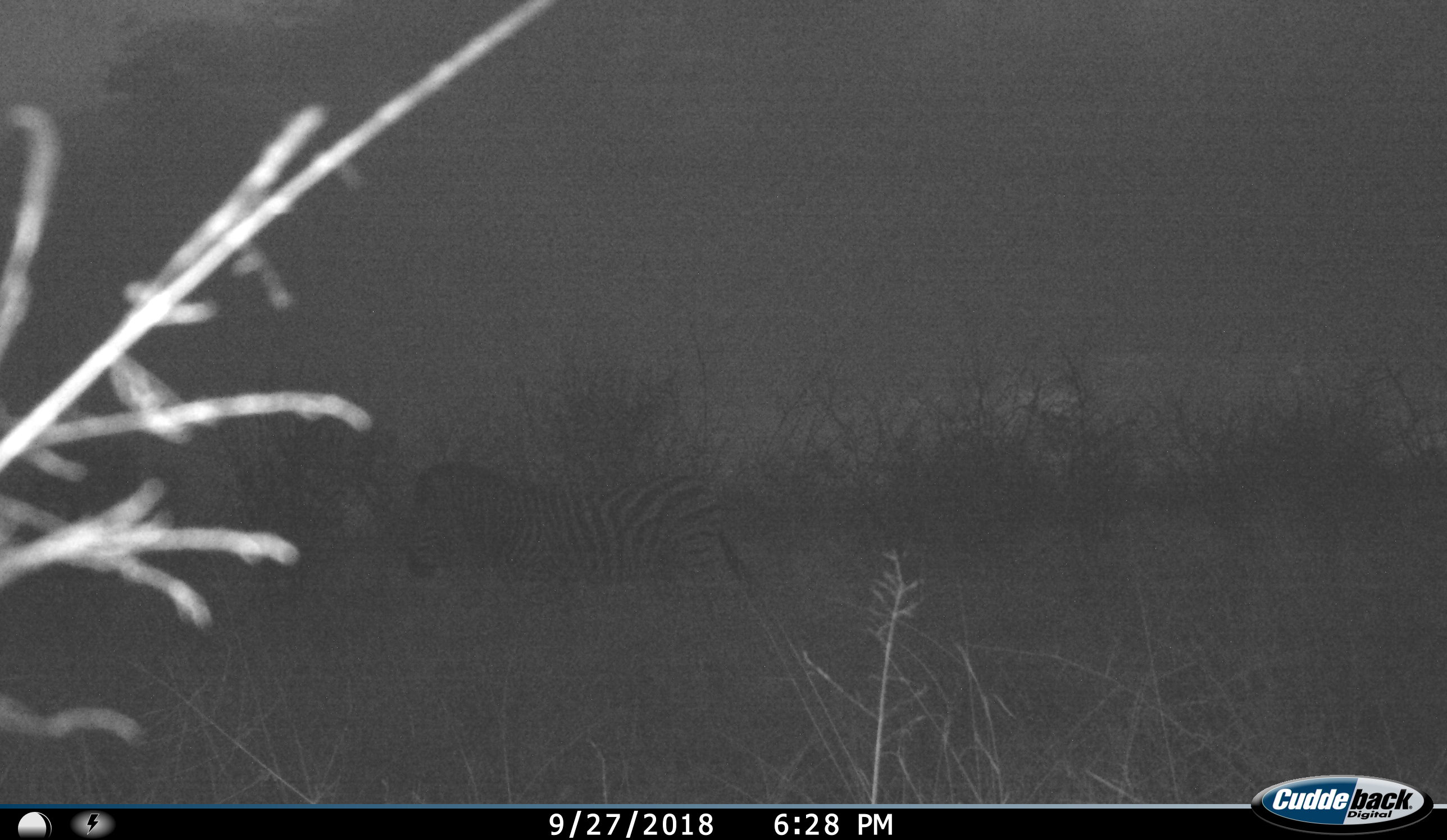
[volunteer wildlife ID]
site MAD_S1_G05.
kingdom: Animalia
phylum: Chordata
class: Mammalia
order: Perissodactyla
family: Equidae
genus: Equus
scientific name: Equus quagga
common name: plains zebra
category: zebraplains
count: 1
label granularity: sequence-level